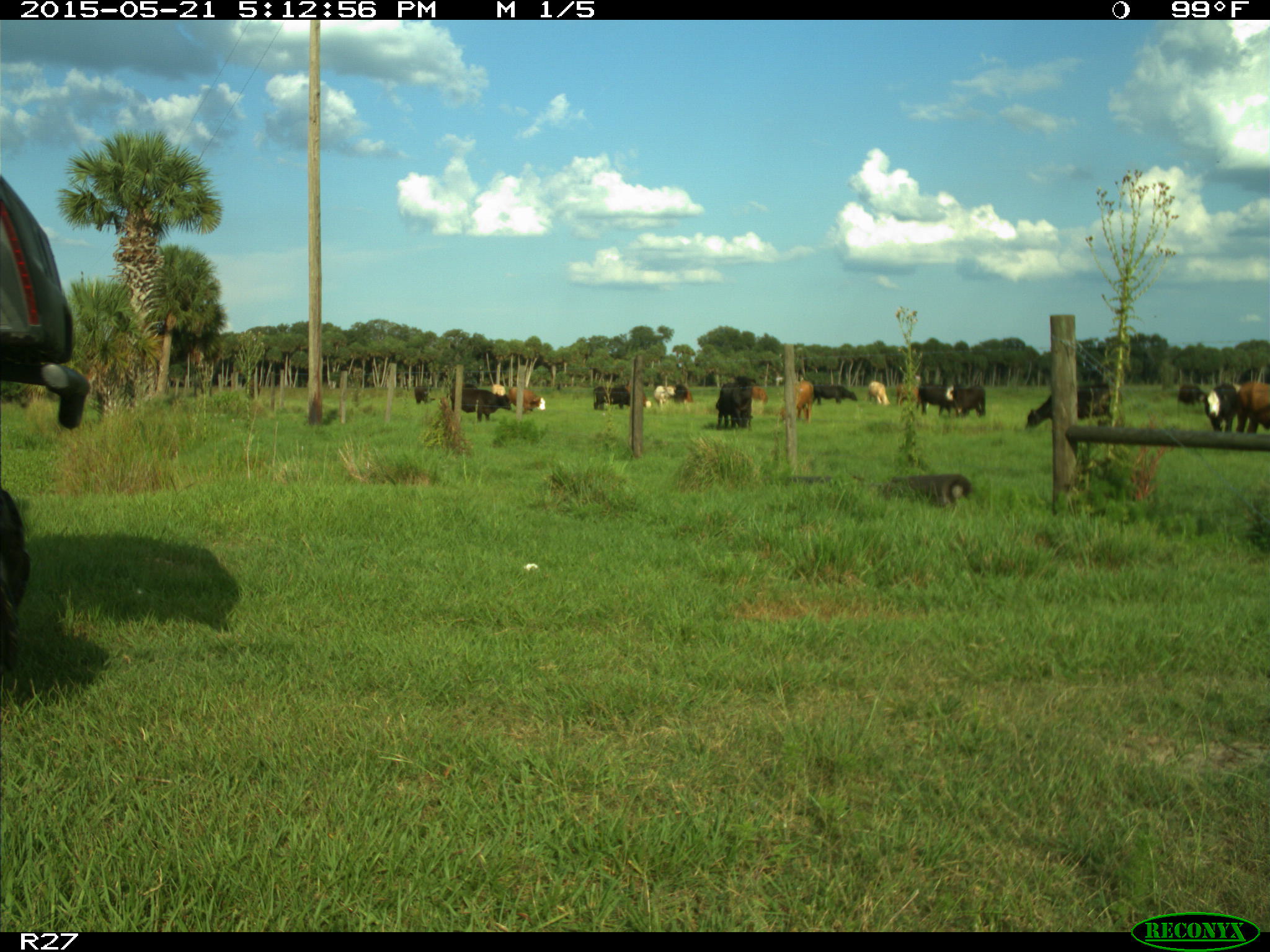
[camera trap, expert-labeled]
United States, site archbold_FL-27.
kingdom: Animalia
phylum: Chordata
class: Mammalia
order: Artiodactyla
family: Bovidae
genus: Bos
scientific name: Bos taurus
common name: domestic cow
Bos taurus (domestic cow).